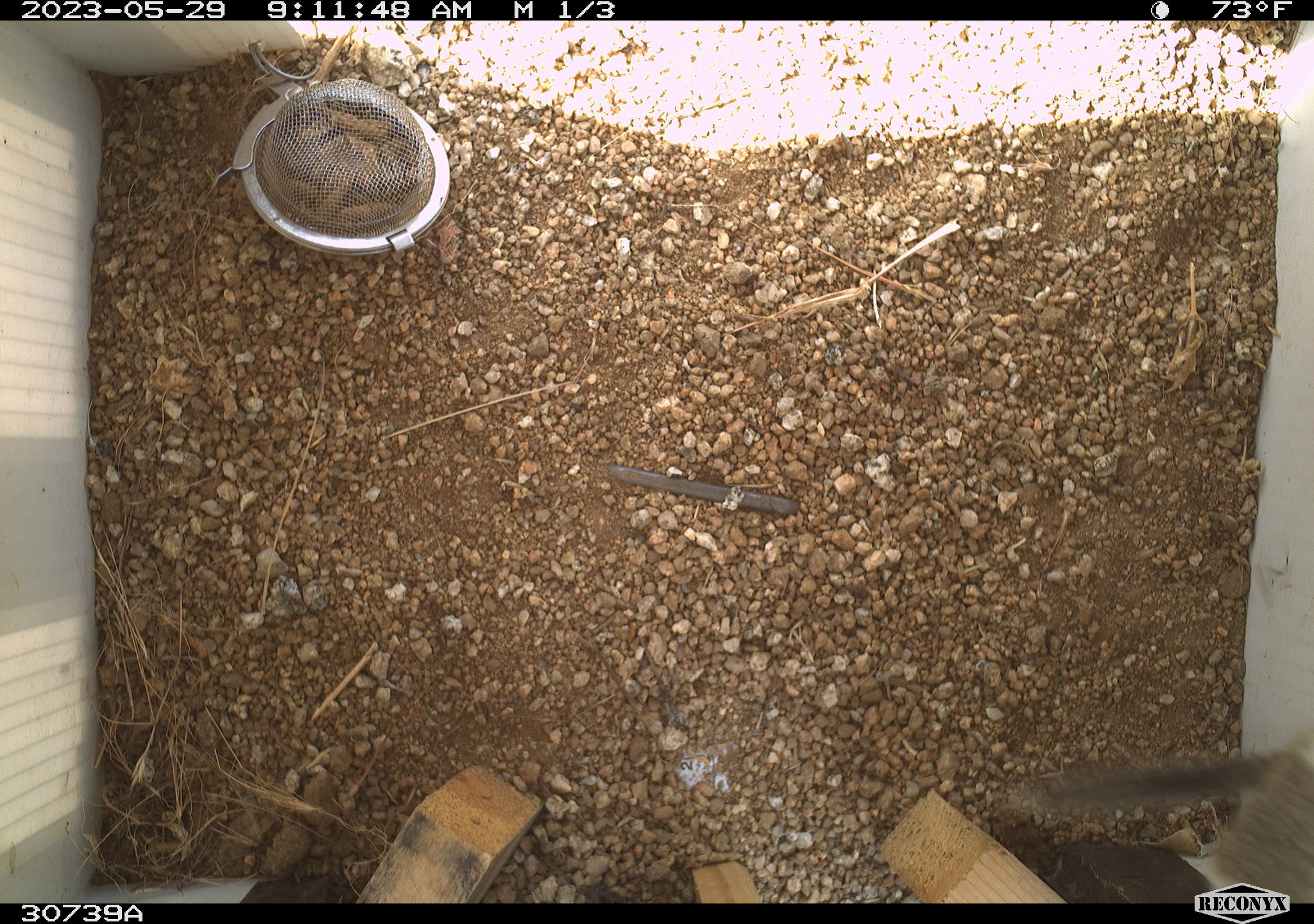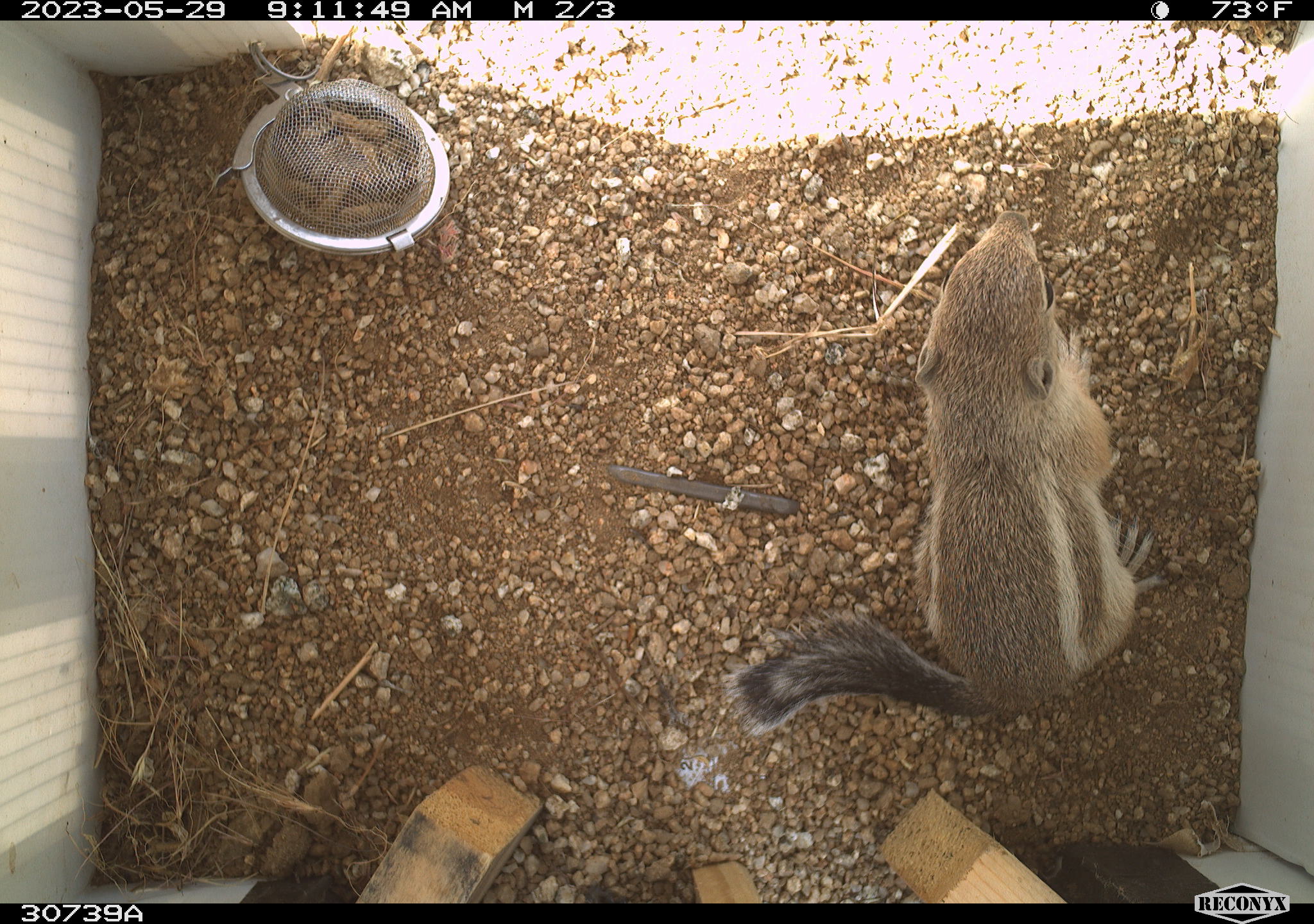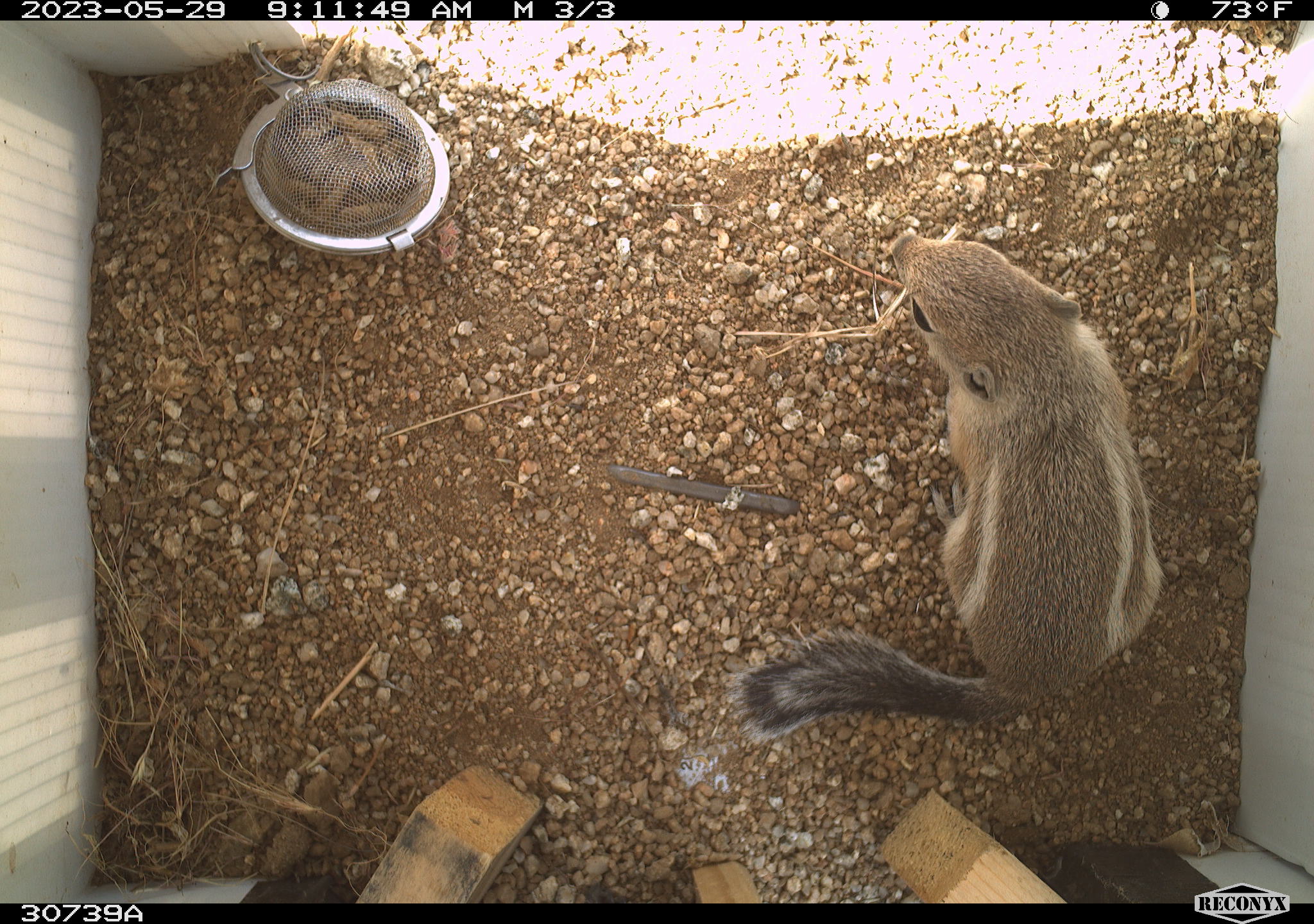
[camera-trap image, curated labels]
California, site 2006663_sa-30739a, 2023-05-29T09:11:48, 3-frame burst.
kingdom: Animalia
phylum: Chordata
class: Mammalia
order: Rodentia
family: Sciuridae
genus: Ammospermophilus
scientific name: Ammospermophilus leucurus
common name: white-tailed antelope squirrel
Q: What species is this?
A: White-tailed antelope squirrel (Ammospermophilus leucurus).